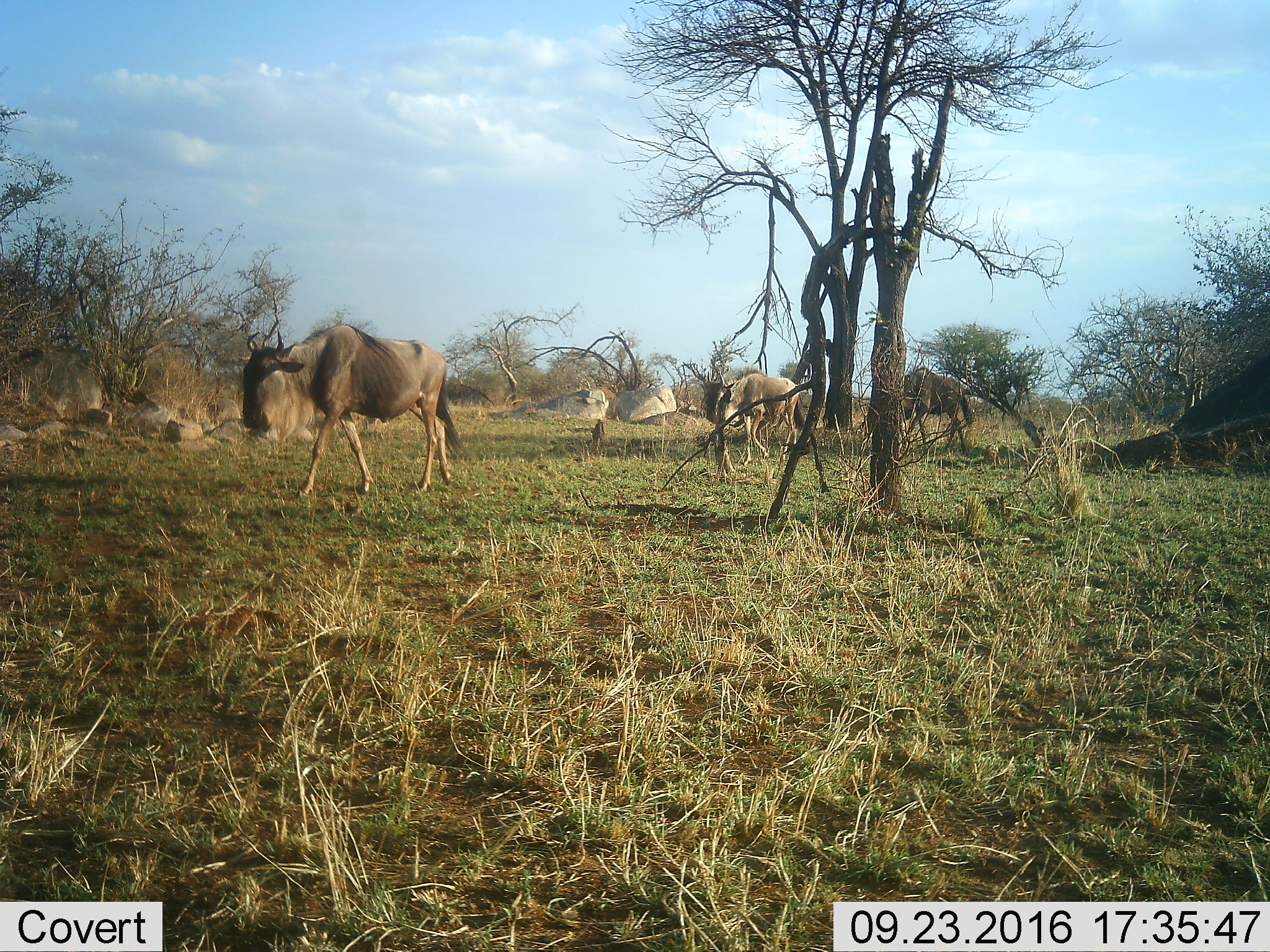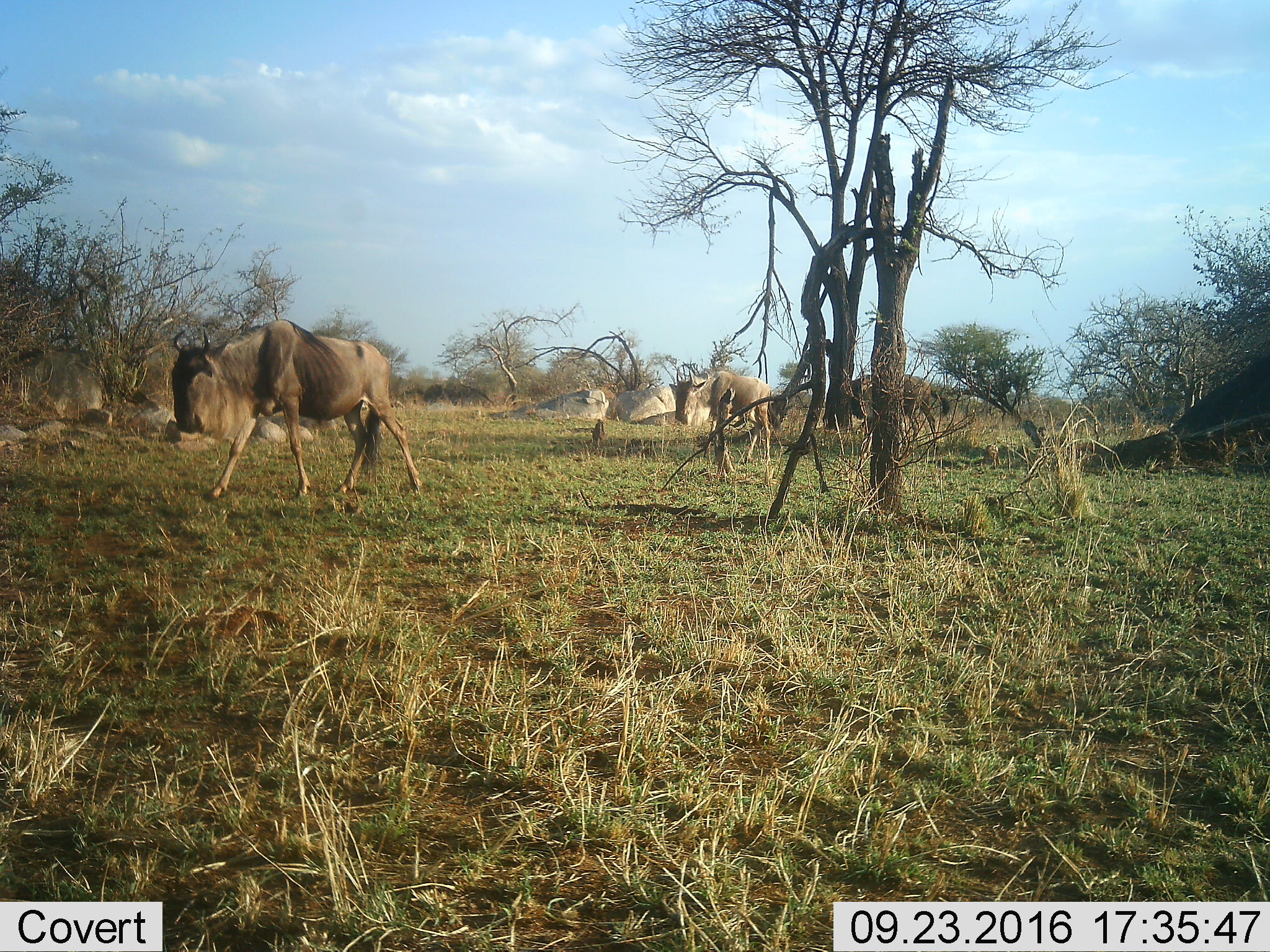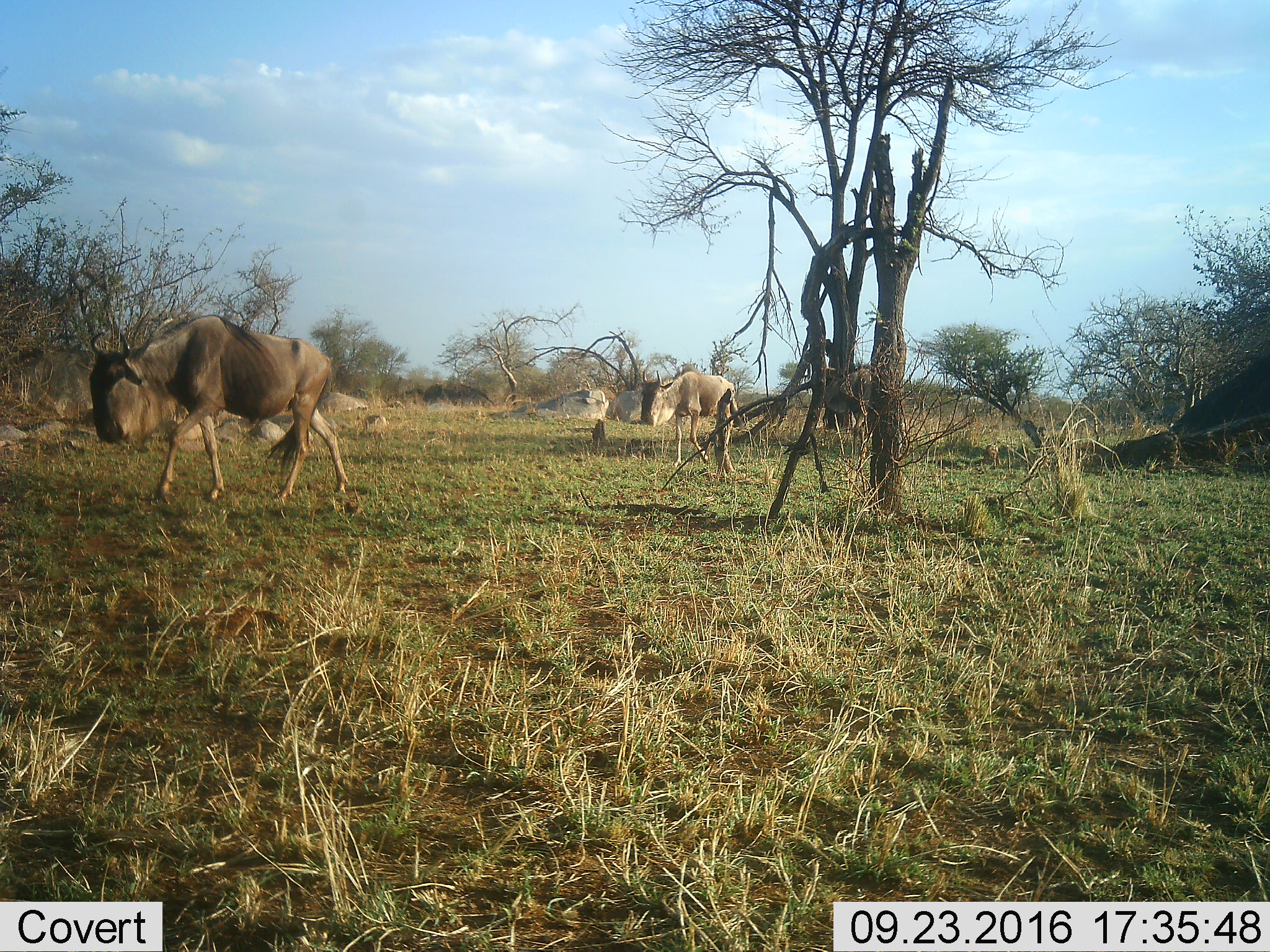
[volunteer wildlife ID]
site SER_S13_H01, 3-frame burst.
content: unidentified animal